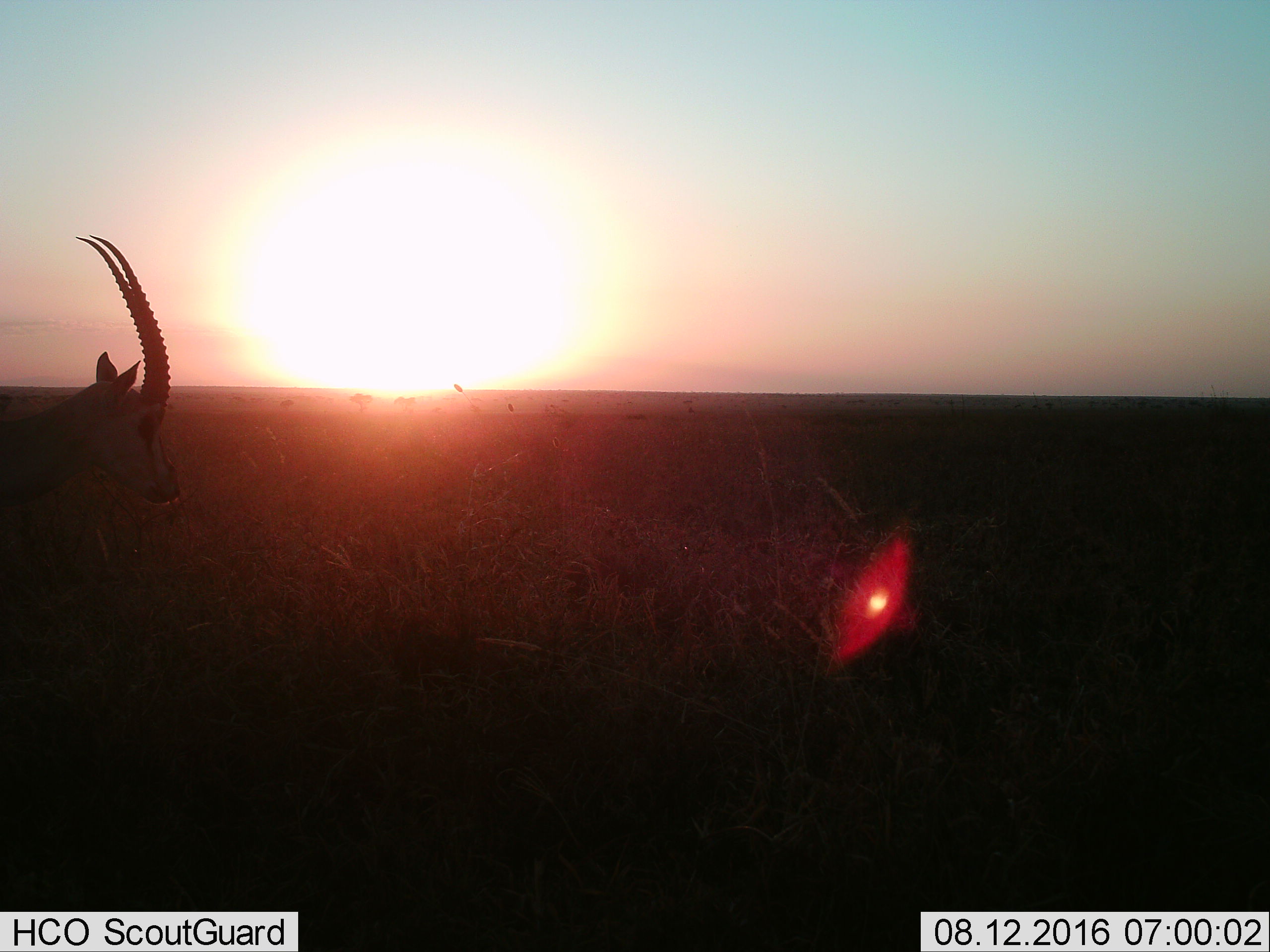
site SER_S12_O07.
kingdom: Animalia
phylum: Chordata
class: Mammalia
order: Artiodactyla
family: Bovidae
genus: Eudorcas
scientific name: Eudorcas thomsonii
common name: thomson's gazelle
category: gazellethomsons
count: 1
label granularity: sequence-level